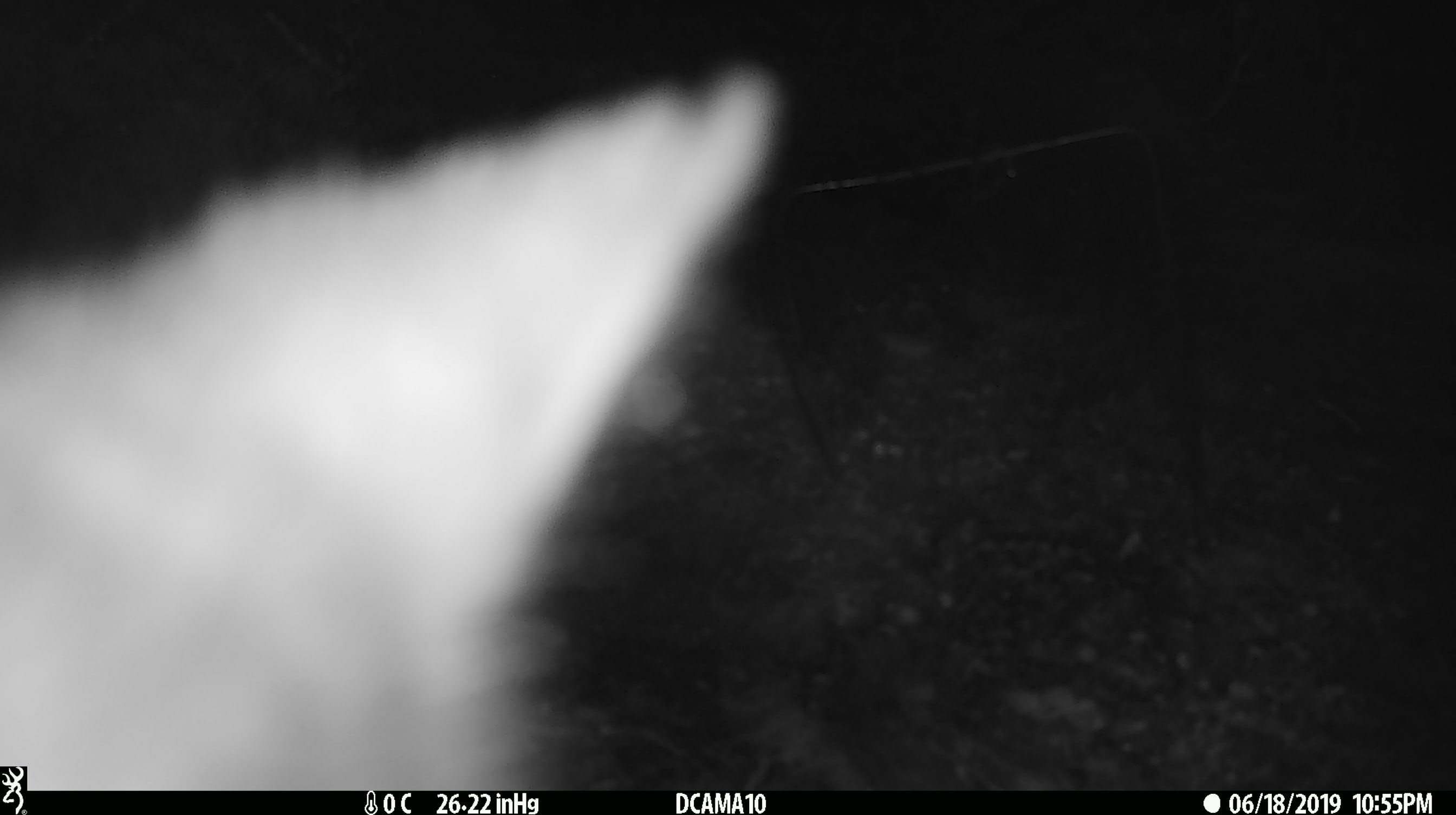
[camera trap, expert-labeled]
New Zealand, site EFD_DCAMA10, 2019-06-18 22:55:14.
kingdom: Animalia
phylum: Chordata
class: Mammalia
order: Diprotodontia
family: Phalangeridae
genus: Trichosurus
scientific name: Trichosurus vulpecula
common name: common brushtail possum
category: possum